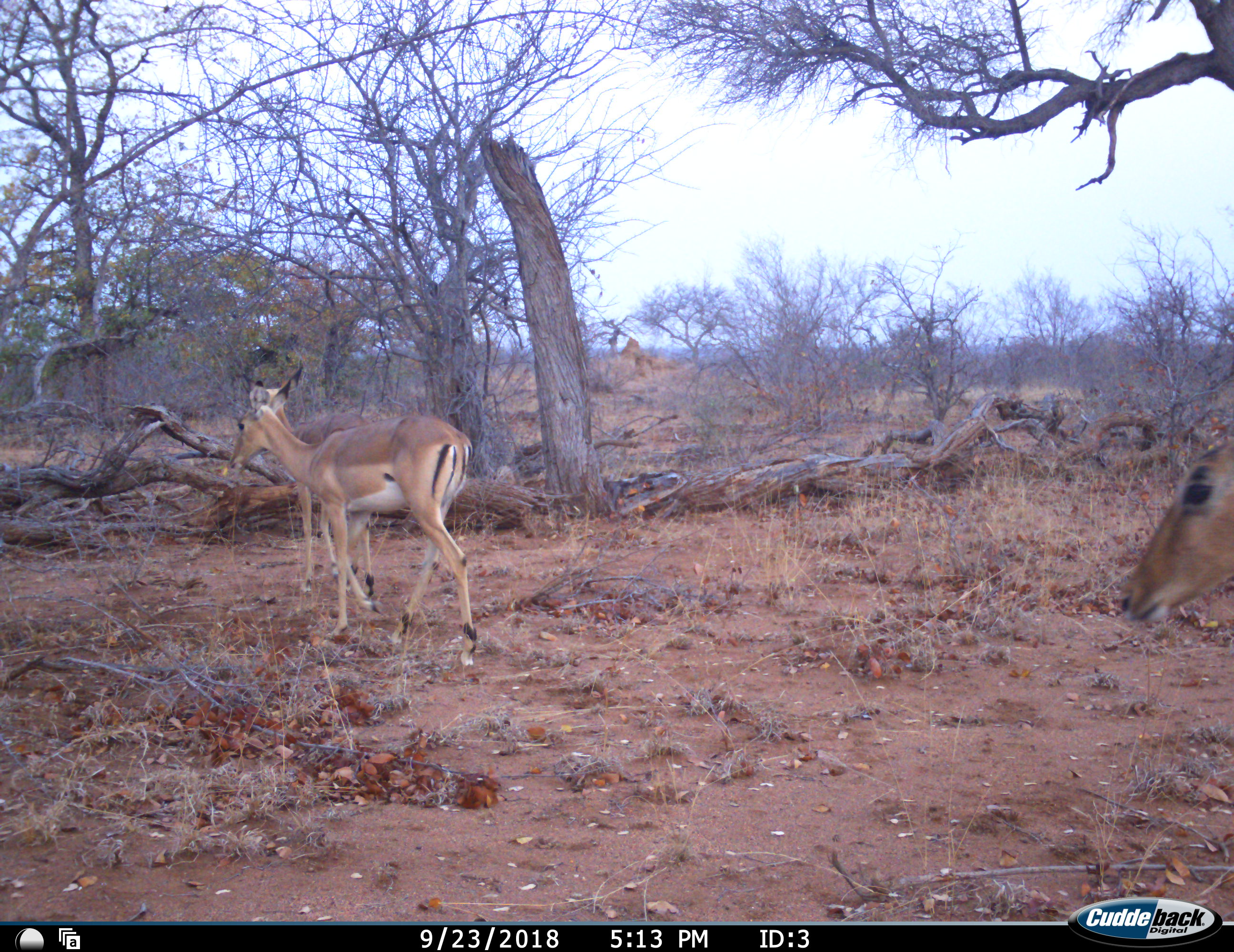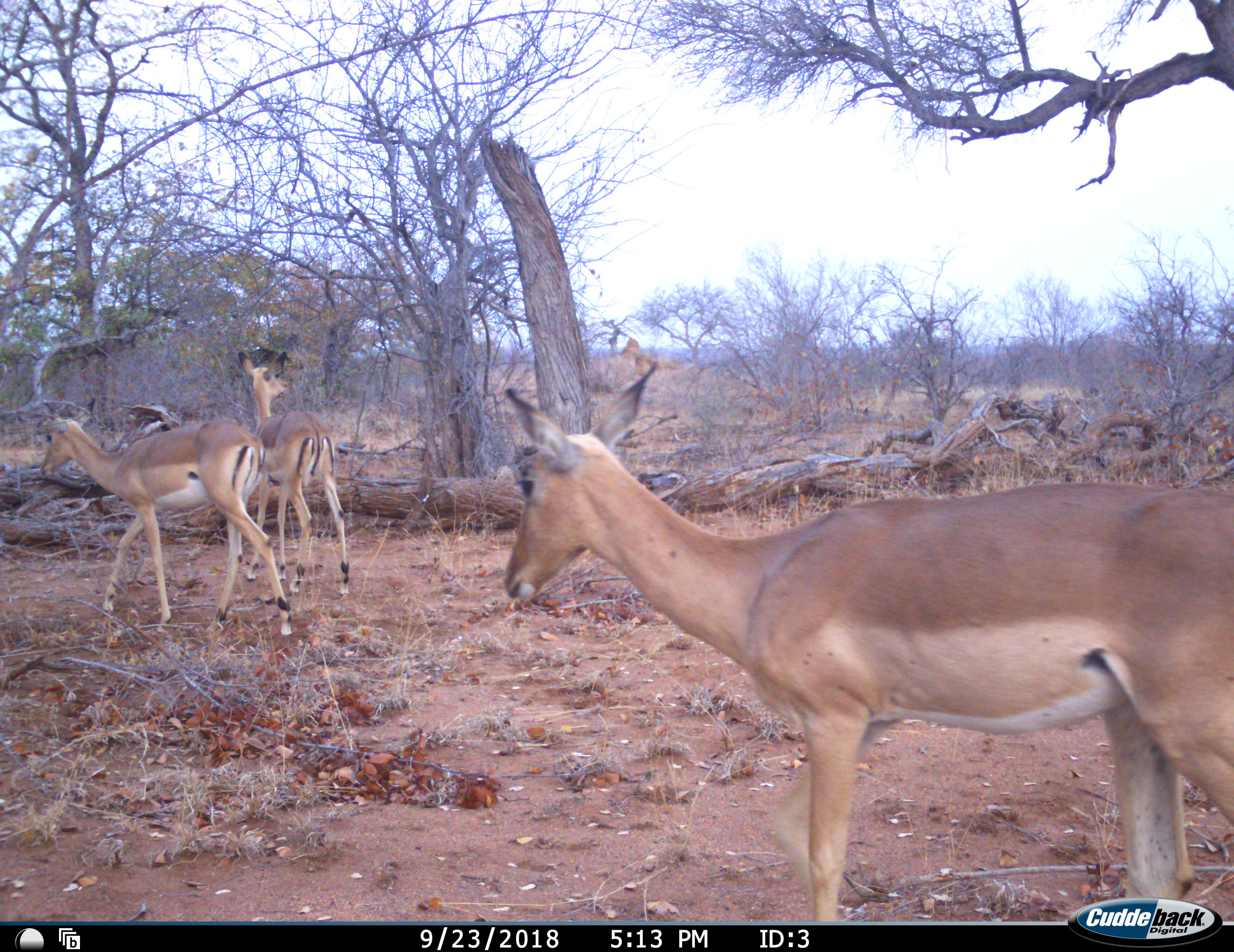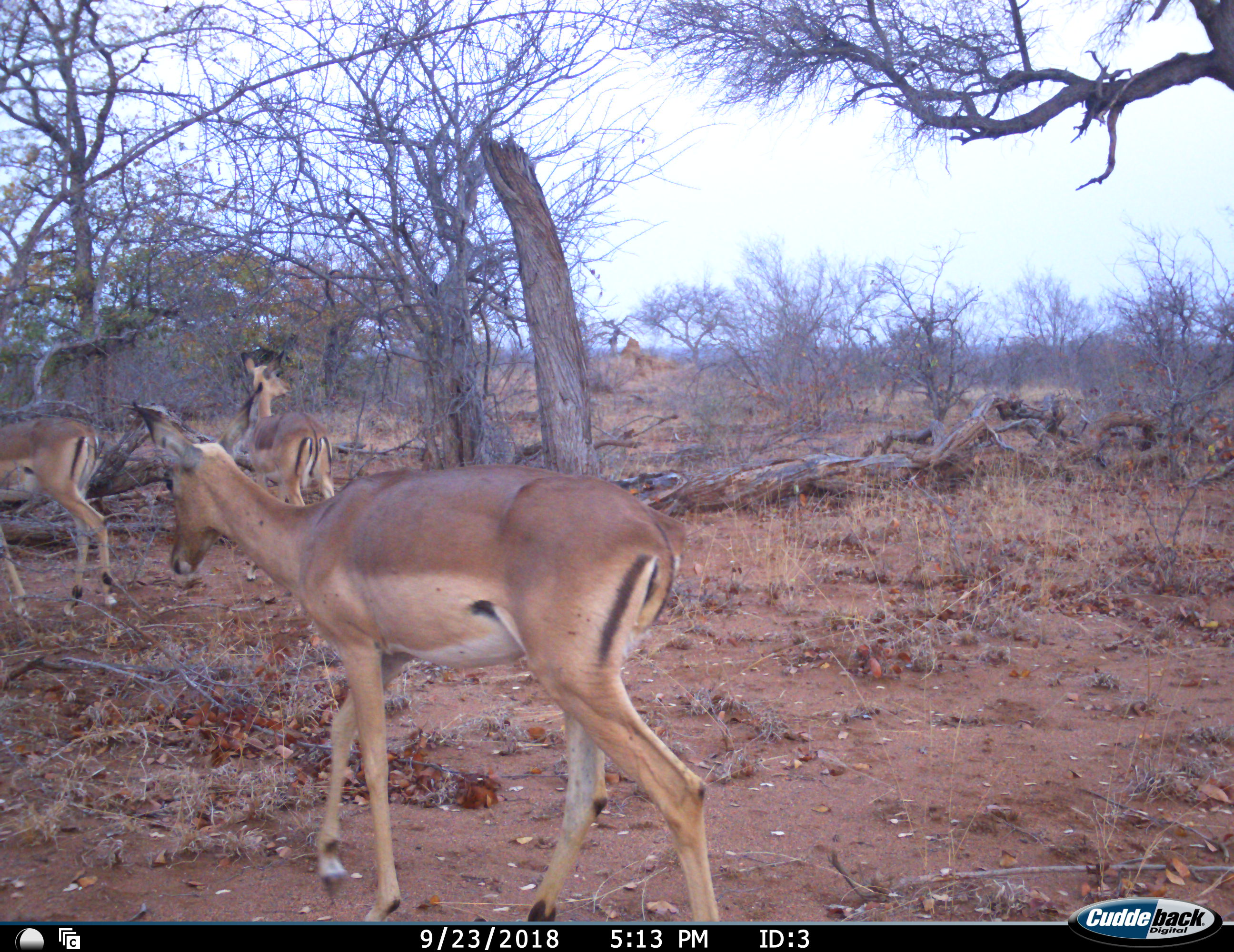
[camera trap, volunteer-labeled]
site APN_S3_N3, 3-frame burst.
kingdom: Animalia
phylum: Chordata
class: Mammalia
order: Artiodactyla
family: Bovidae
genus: Aepyceros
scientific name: Aepyceros melampus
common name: impala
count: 3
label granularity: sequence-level